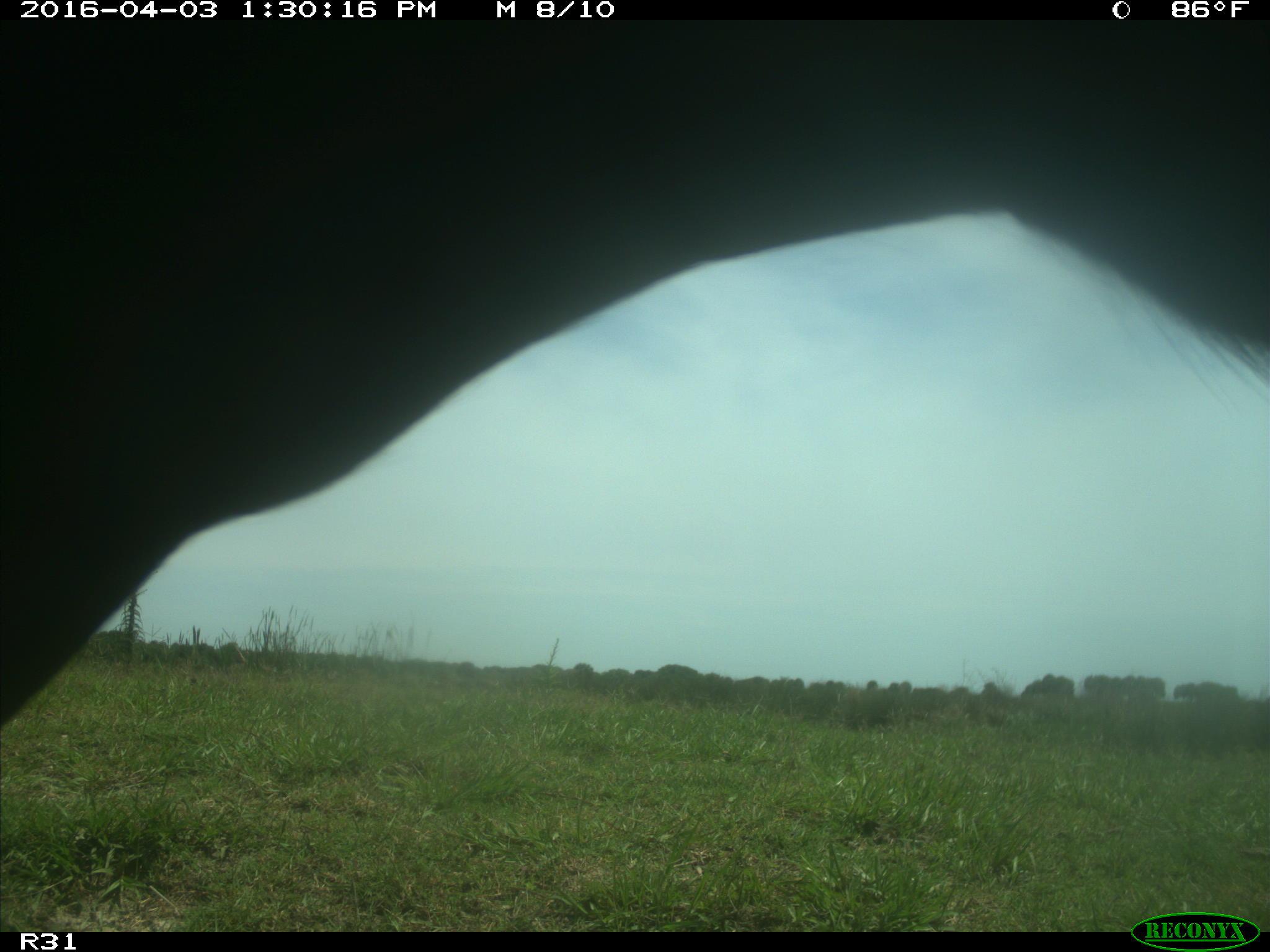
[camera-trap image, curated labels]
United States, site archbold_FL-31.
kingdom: Animalia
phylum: Chordata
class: Mammalia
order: Artiodactyla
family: Bovidae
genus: Bos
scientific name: Bos taurus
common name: domestic cow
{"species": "Bos taurus (domestic cow)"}